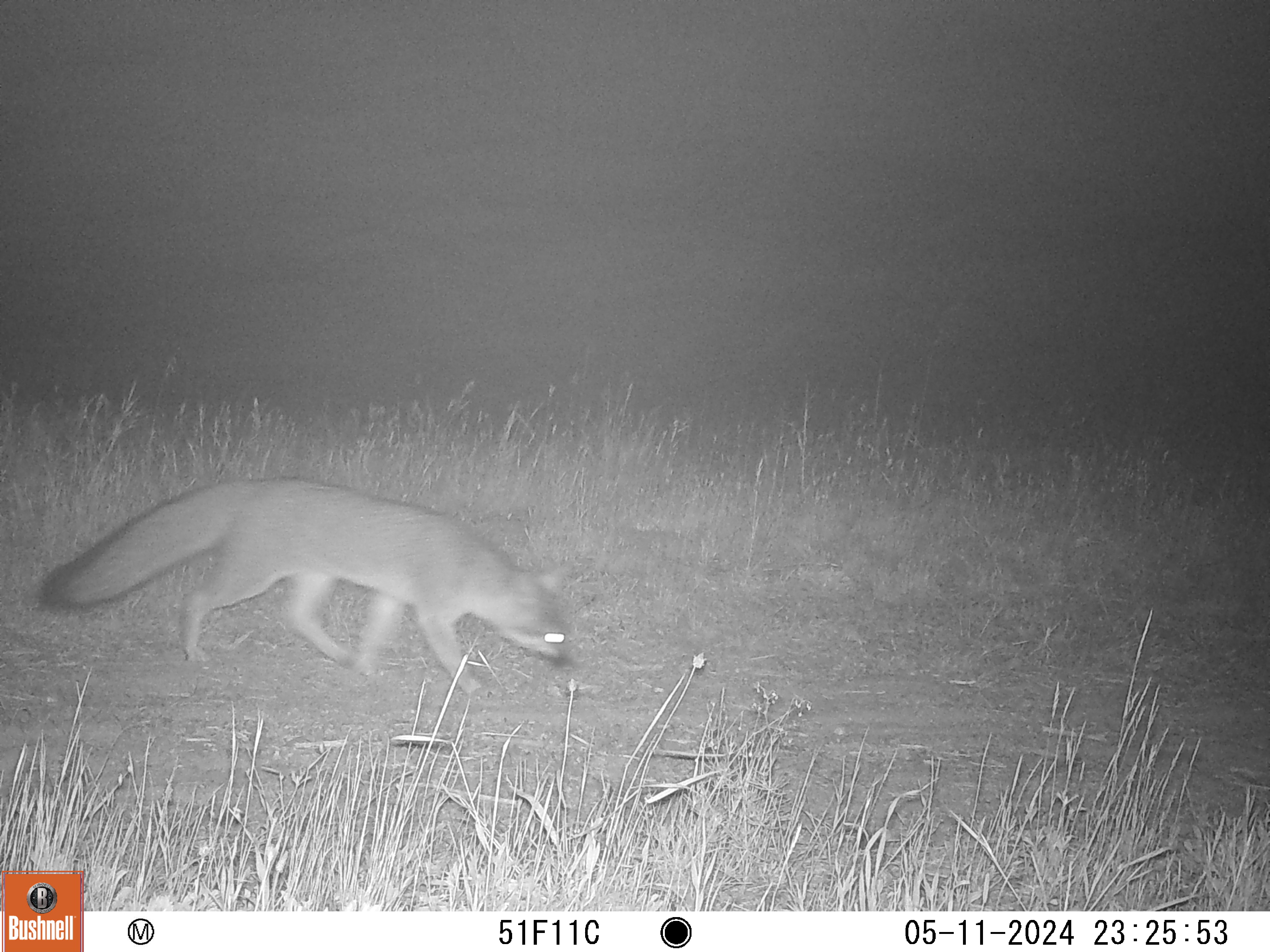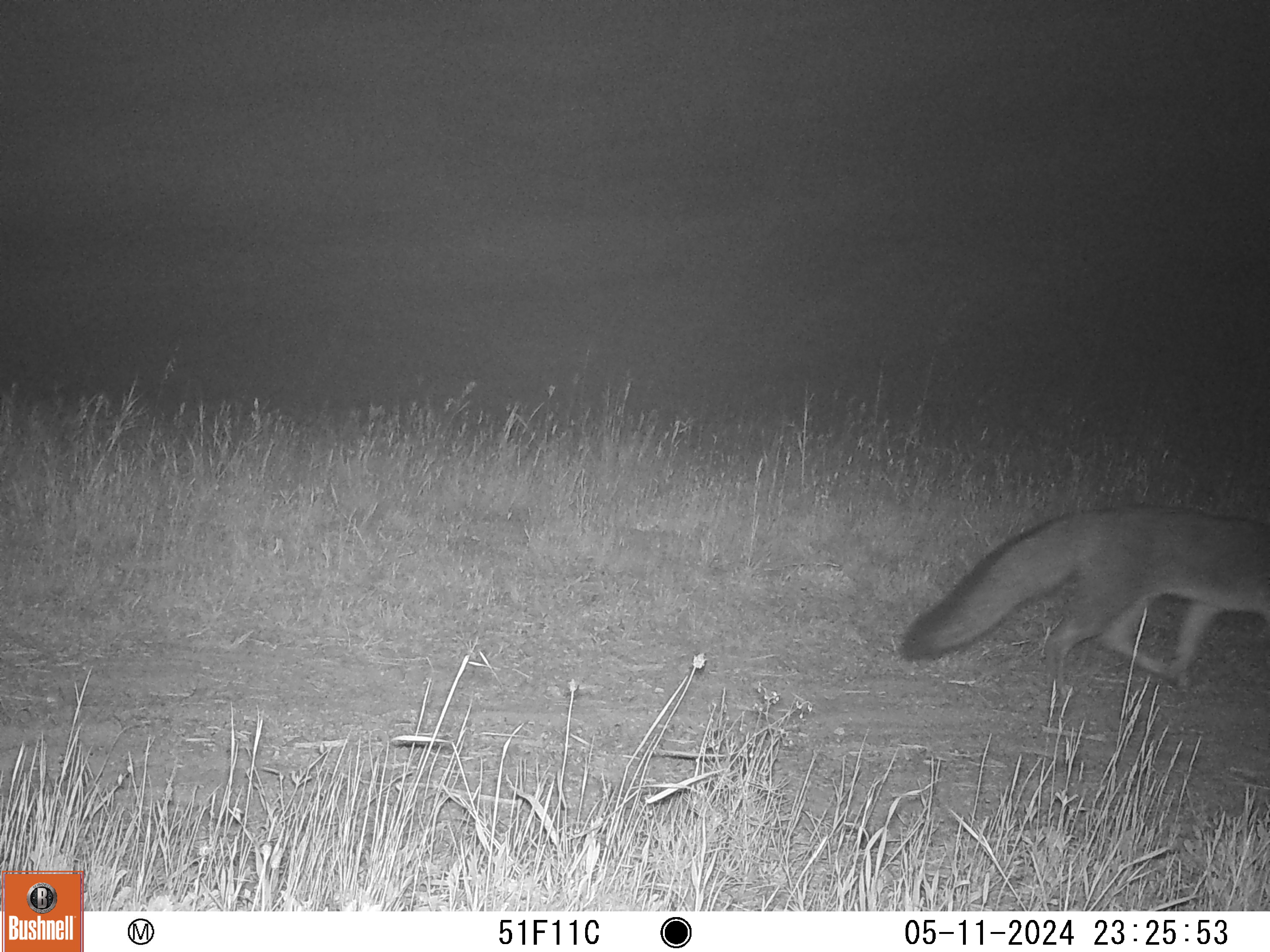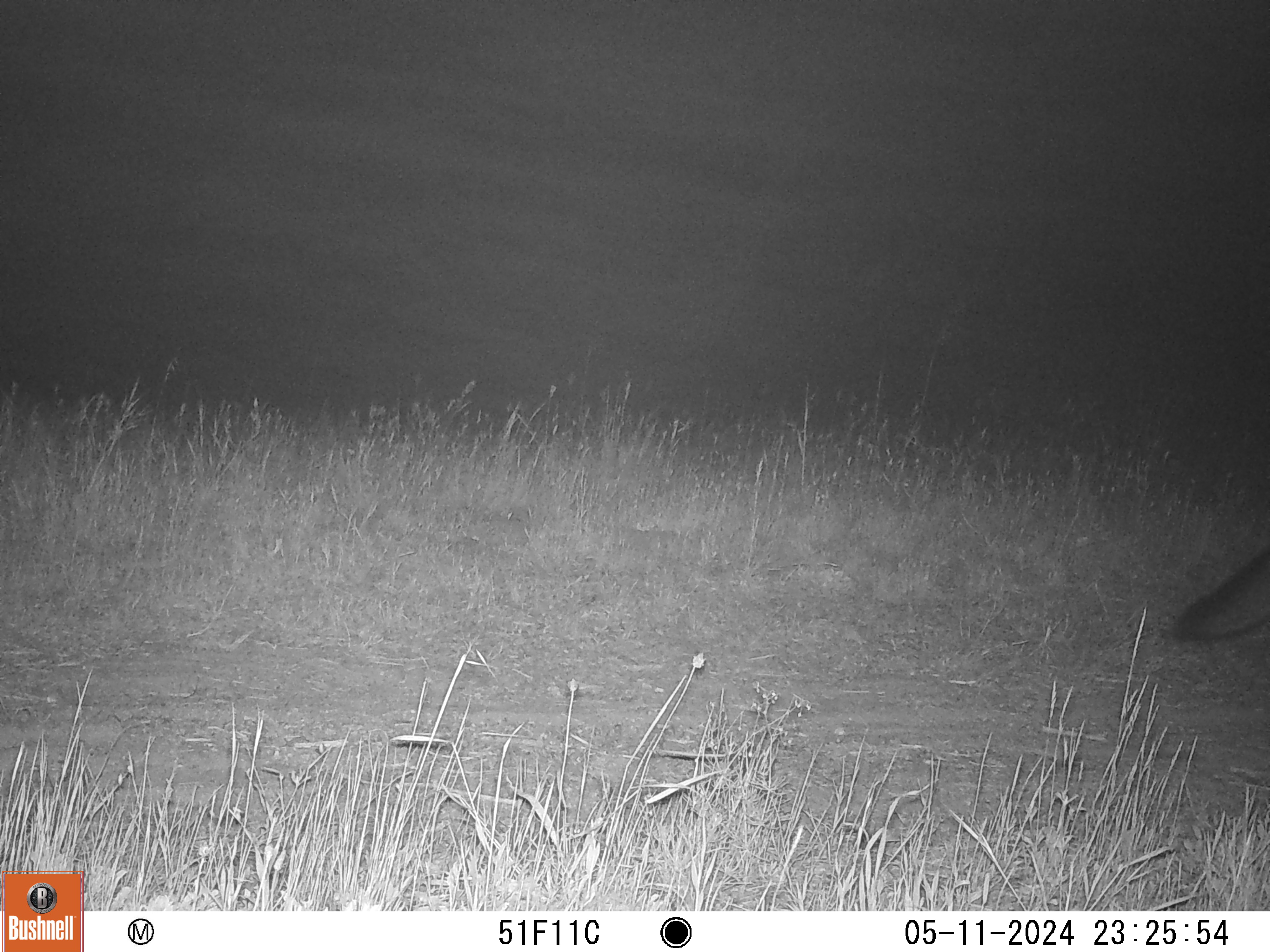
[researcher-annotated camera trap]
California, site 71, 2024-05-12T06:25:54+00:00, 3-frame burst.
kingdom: Animalia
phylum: Chordata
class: Mammalia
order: Carnivora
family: Canidae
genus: Urocyon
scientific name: Urocyon cinereoargenteus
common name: gray fox